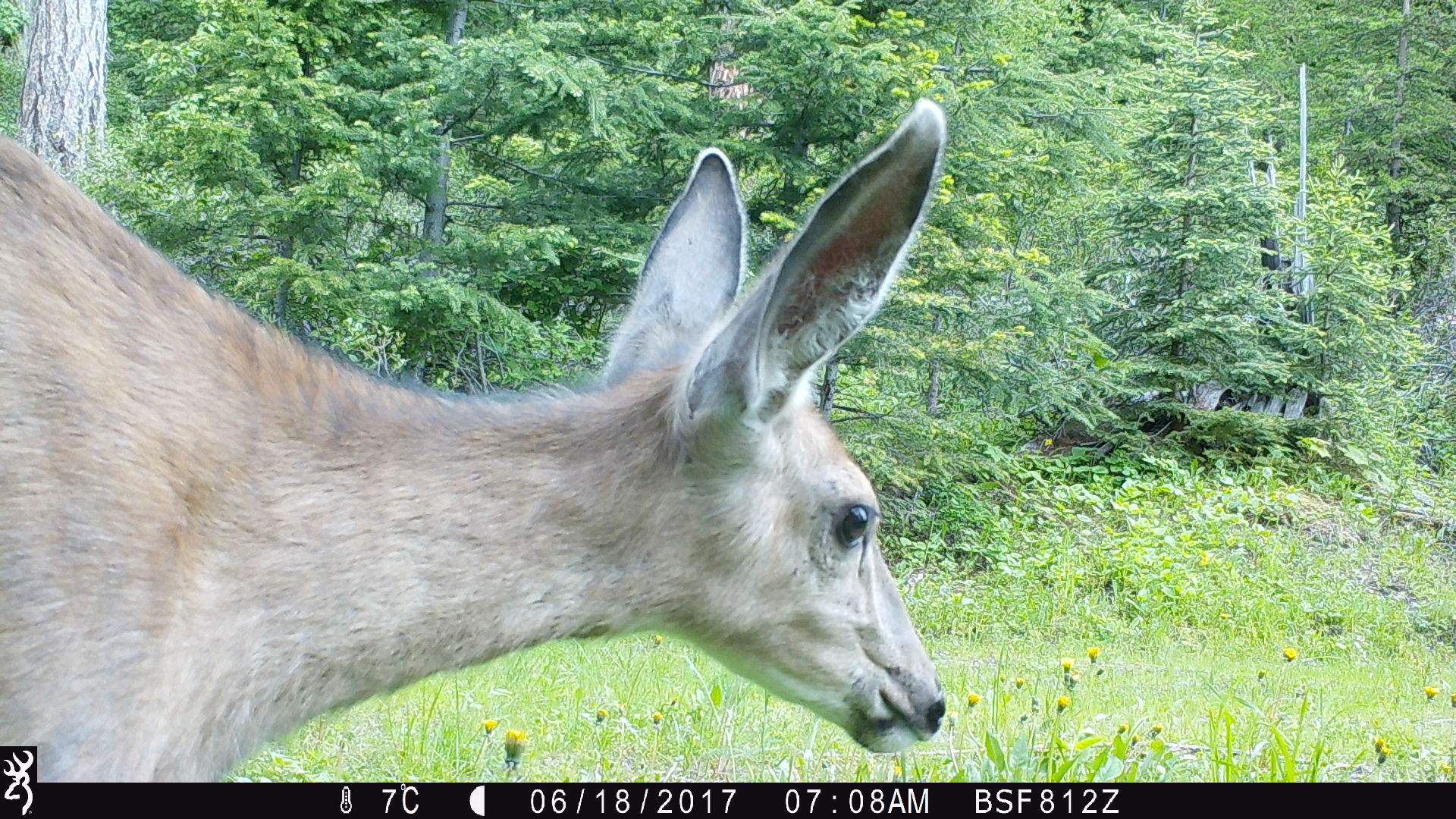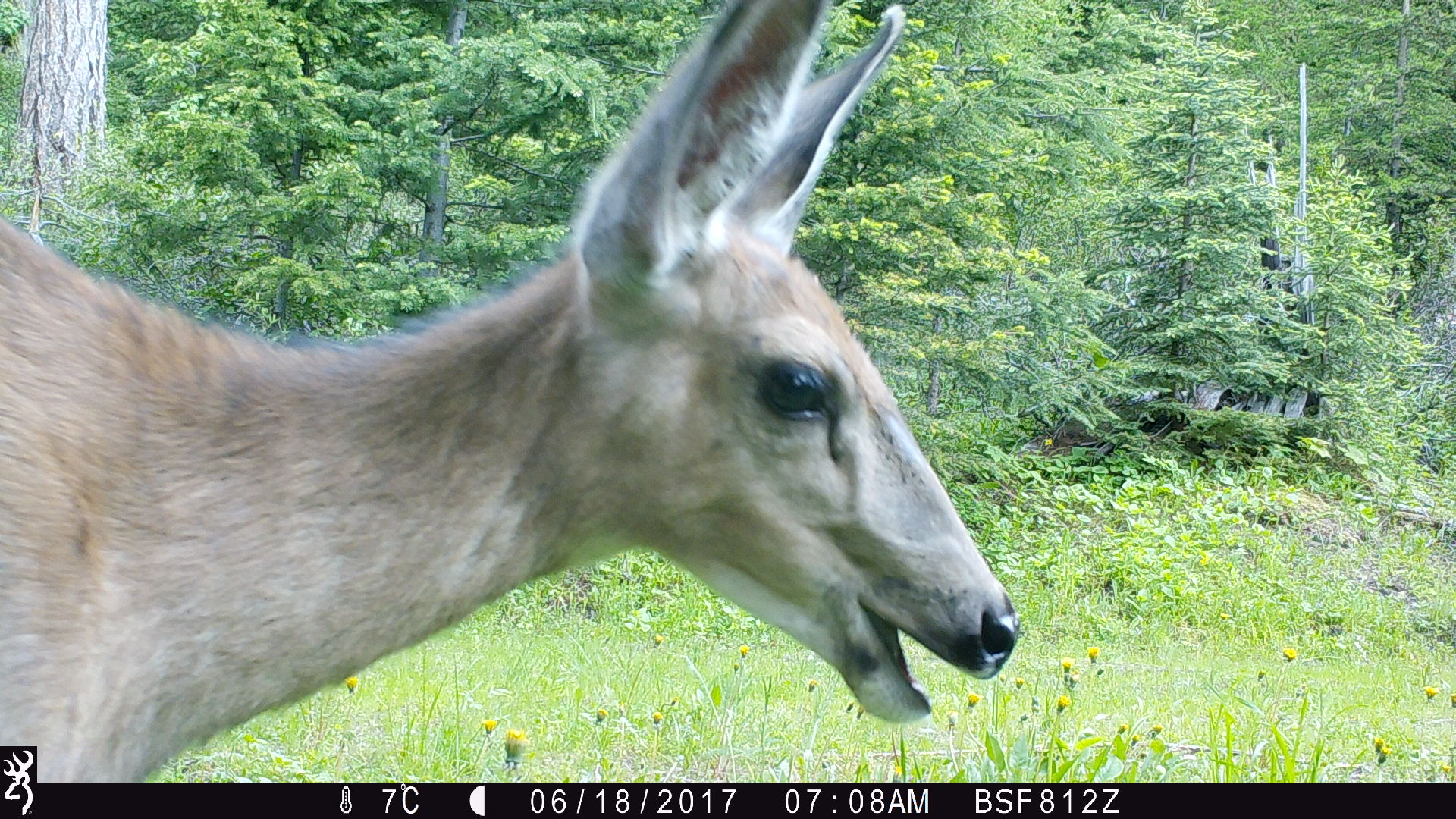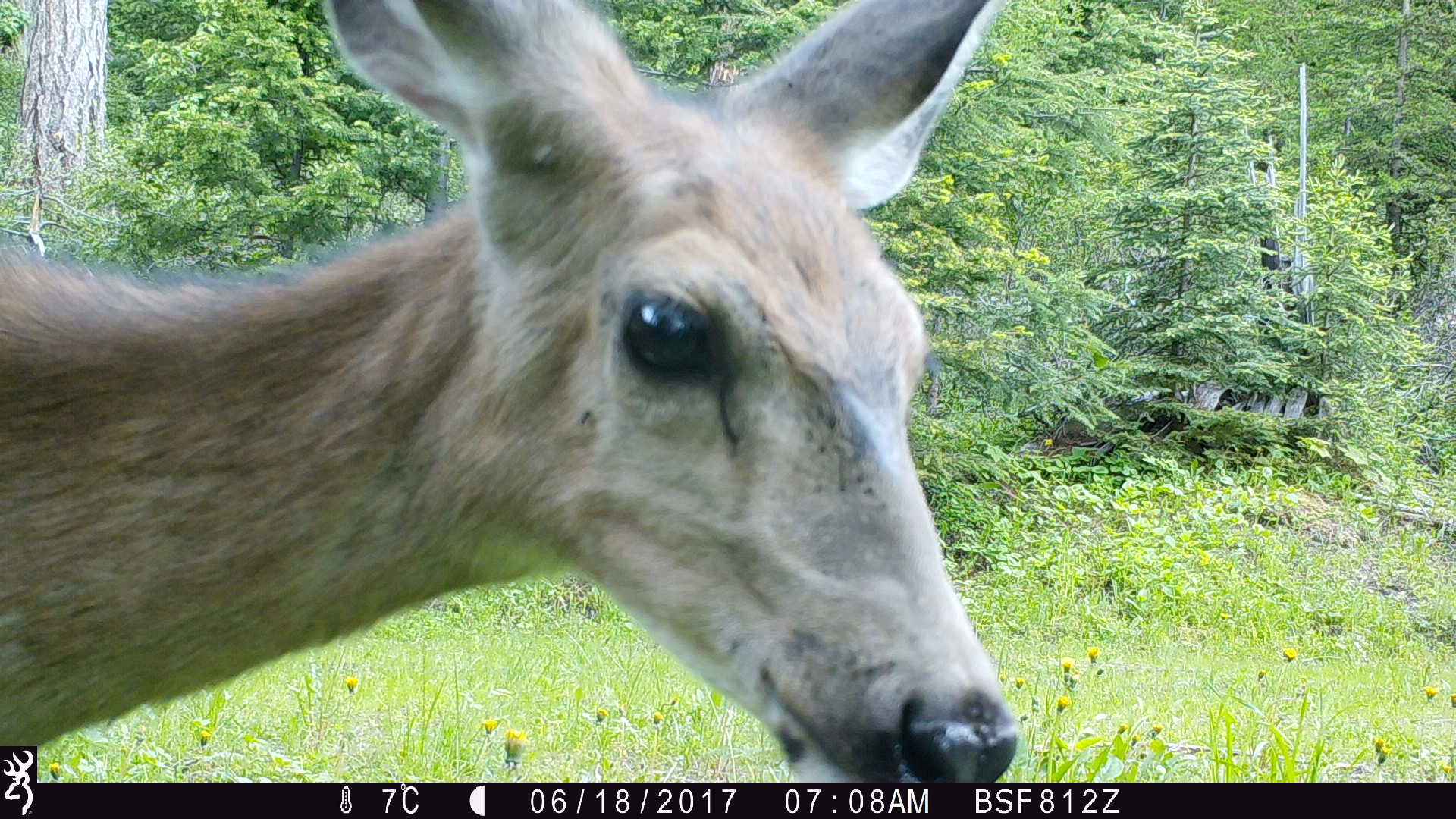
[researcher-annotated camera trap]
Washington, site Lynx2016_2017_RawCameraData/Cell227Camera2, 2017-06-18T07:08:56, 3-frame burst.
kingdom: Animalia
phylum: Chordata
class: Mammalia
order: Artiodactyla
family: Cervidae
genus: Odocoileus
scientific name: Odocoileus hemionus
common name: mule deer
Odocoileus hemionus (mule deer). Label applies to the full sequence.